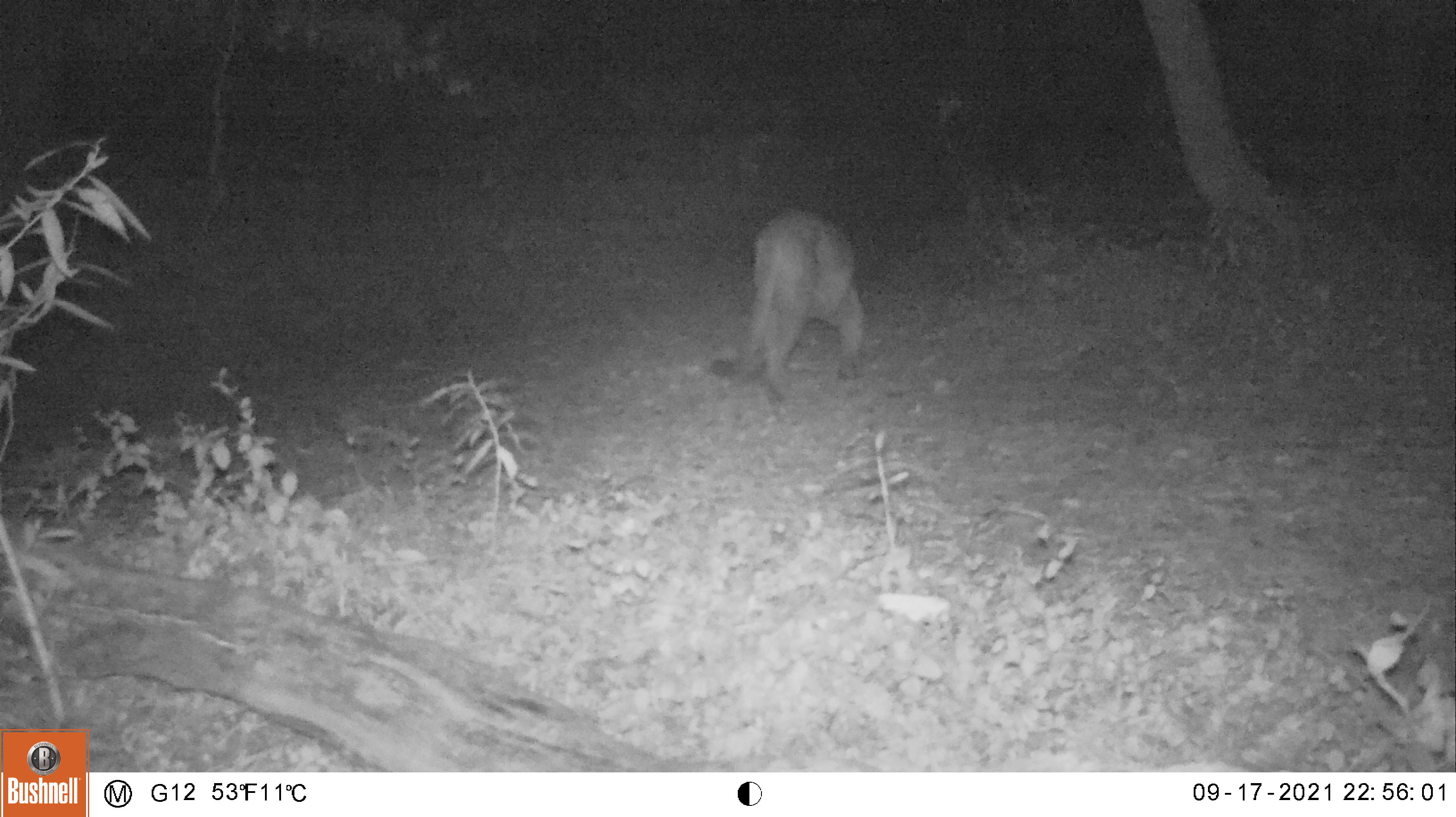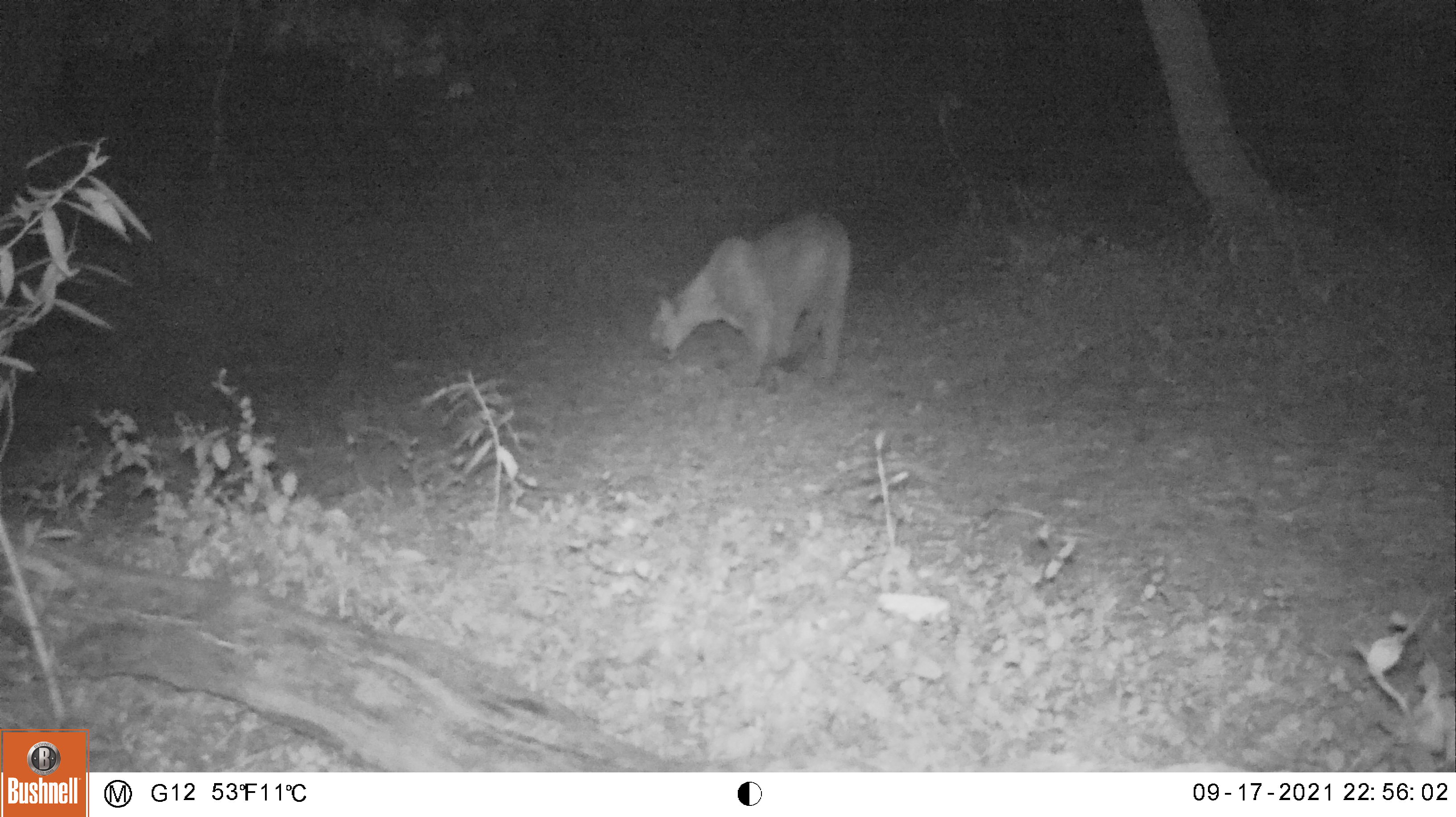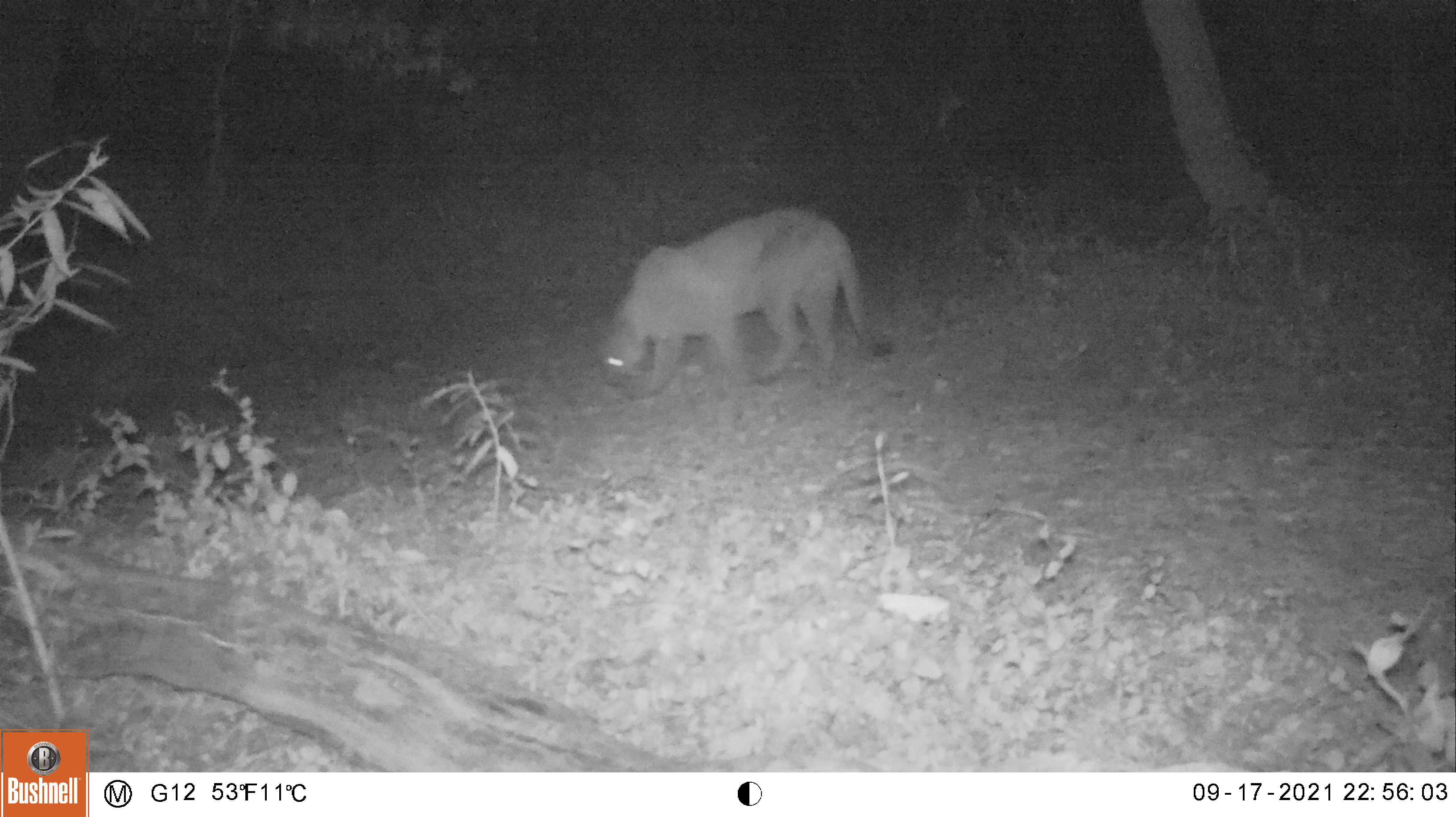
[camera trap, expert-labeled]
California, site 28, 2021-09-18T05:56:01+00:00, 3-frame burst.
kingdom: Animalia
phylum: Chordata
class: Mammalia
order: Carnivora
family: Felidae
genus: Puma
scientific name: Puma concolor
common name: puma